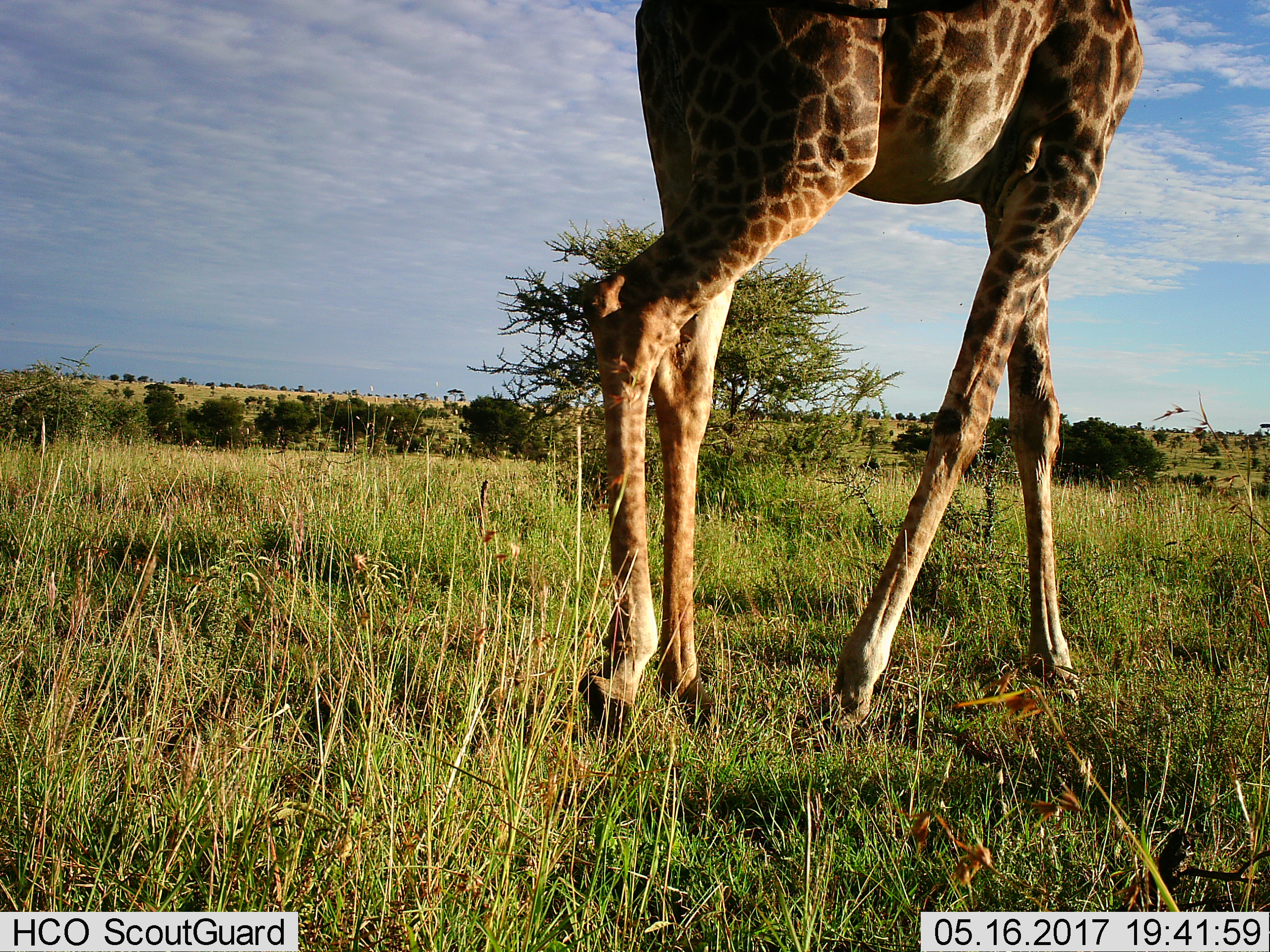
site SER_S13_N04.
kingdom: Animalia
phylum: Chordata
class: Mammalia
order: Artiodactyla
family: Giraffidae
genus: Giraffa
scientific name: Giraffa camelopardalis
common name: giraffe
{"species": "giraffe (Giraffa camelopardalis)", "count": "1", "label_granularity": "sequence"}